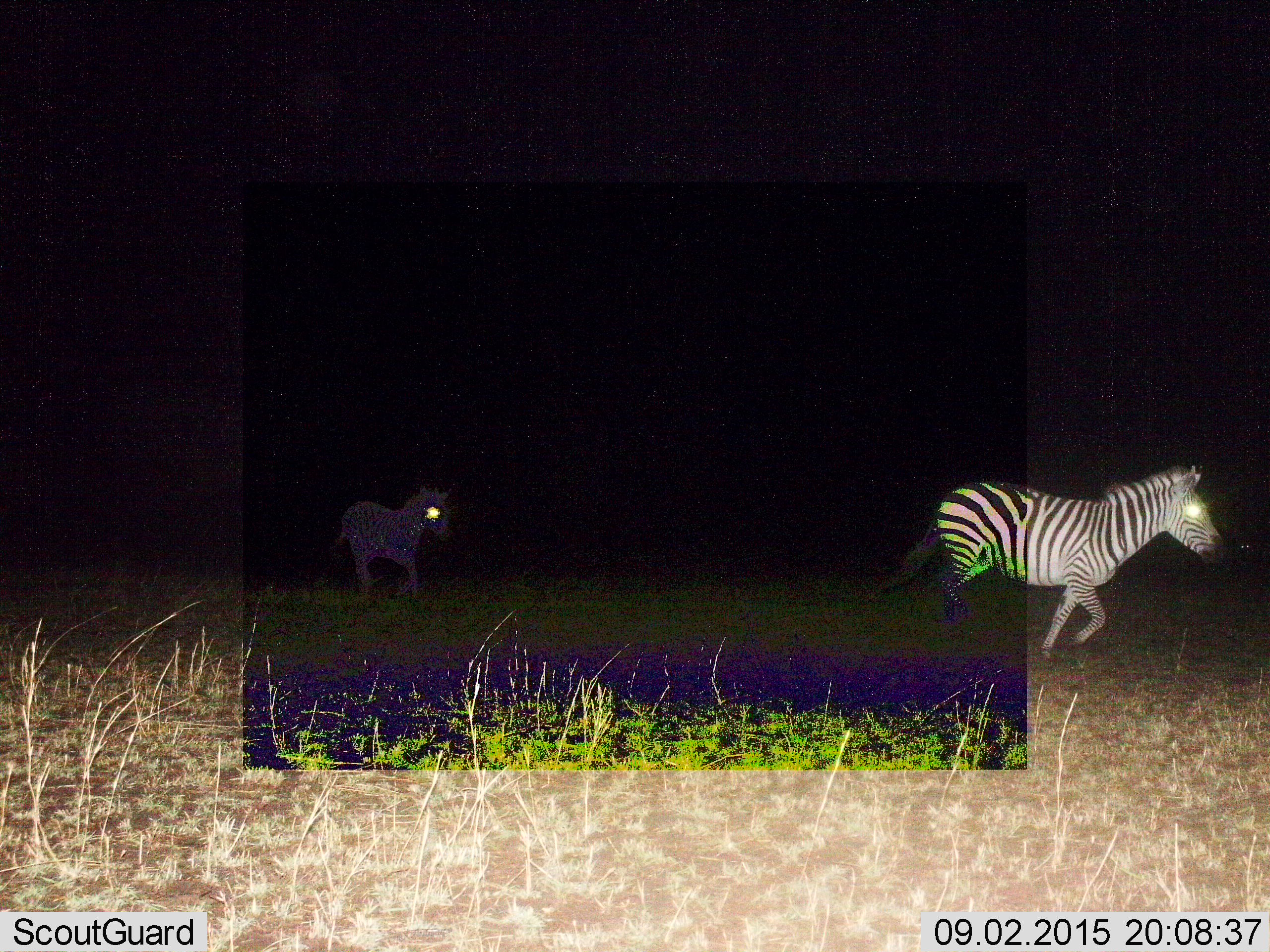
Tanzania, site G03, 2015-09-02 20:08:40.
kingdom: Animalia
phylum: Chordata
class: Mammalia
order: Perissodactyla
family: Equidae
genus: Equus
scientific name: Equus quagga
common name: plains zebra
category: zebra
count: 2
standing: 6%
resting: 0%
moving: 100%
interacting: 0%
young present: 17%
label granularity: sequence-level